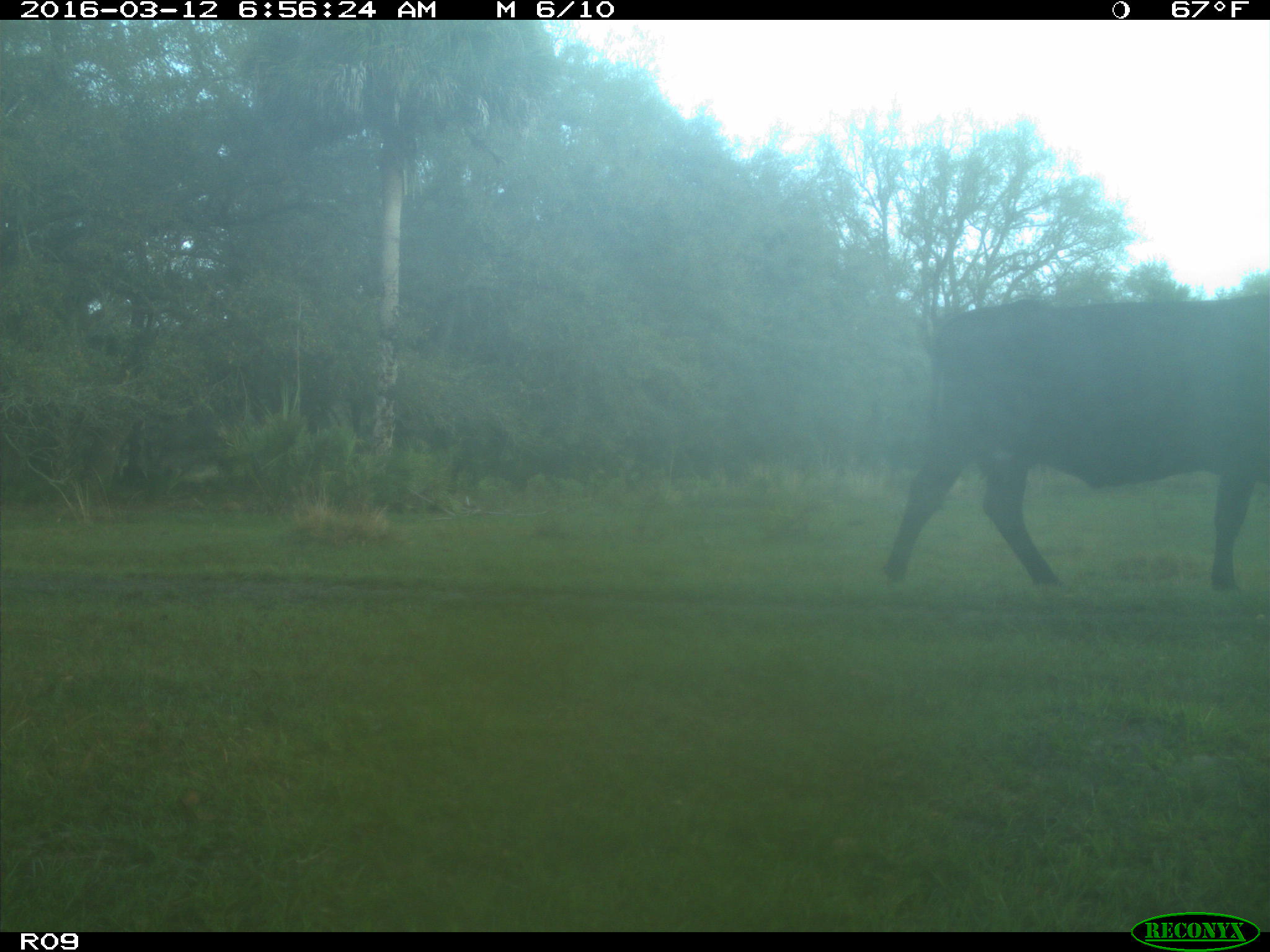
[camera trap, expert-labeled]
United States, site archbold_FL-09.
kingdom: Animalia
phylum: Chordata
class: Mammalia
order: Artiodactyla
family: Bovidae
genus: Bos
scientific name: Bos taurus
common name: domestic cow